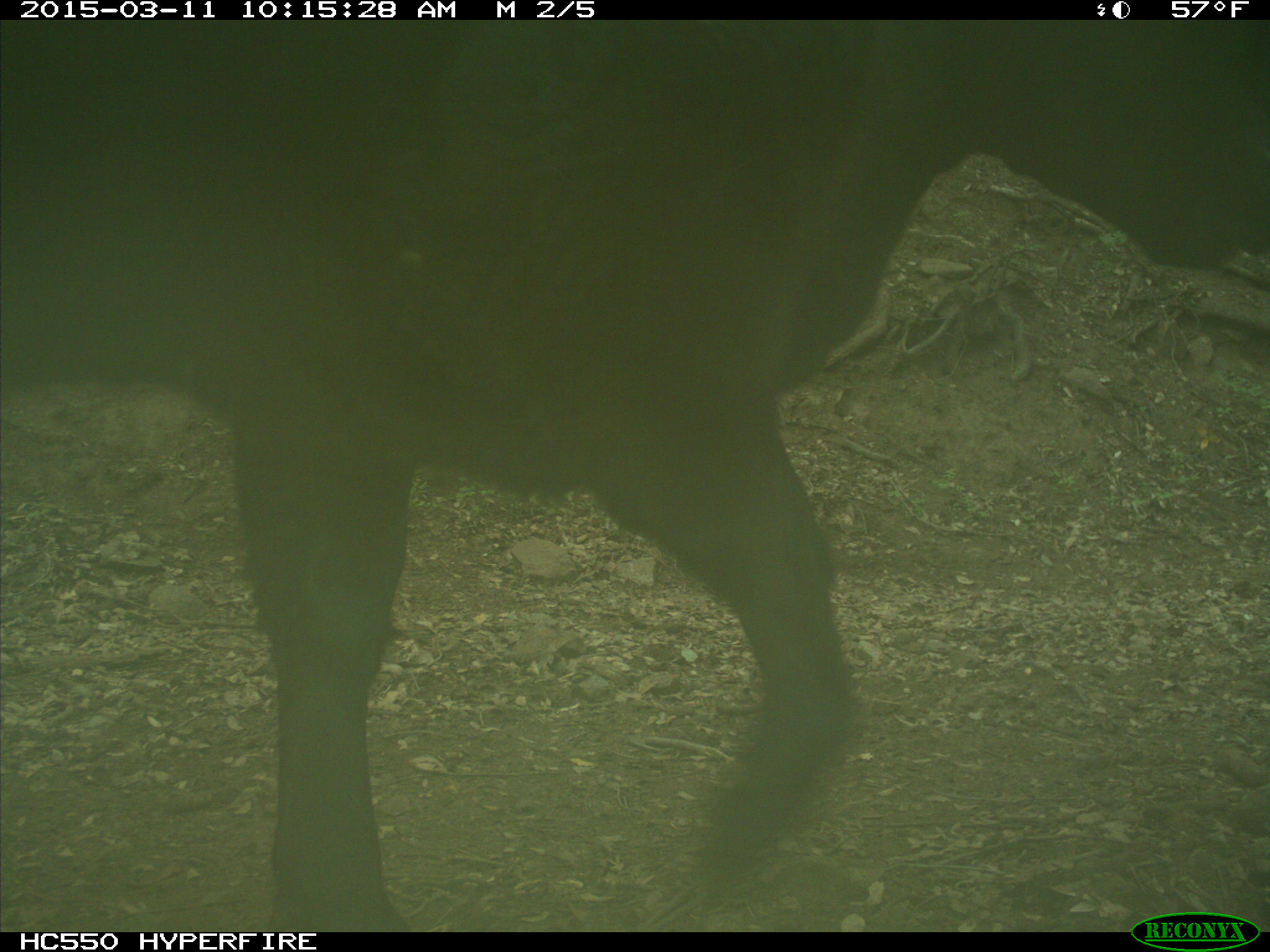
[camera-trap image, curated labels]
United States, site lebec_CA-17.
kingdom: Animalia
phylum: Chordata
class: Mammalia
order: Artiodactyla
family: Bovidae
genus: Bos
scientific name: Bos taurus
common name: domestic cow